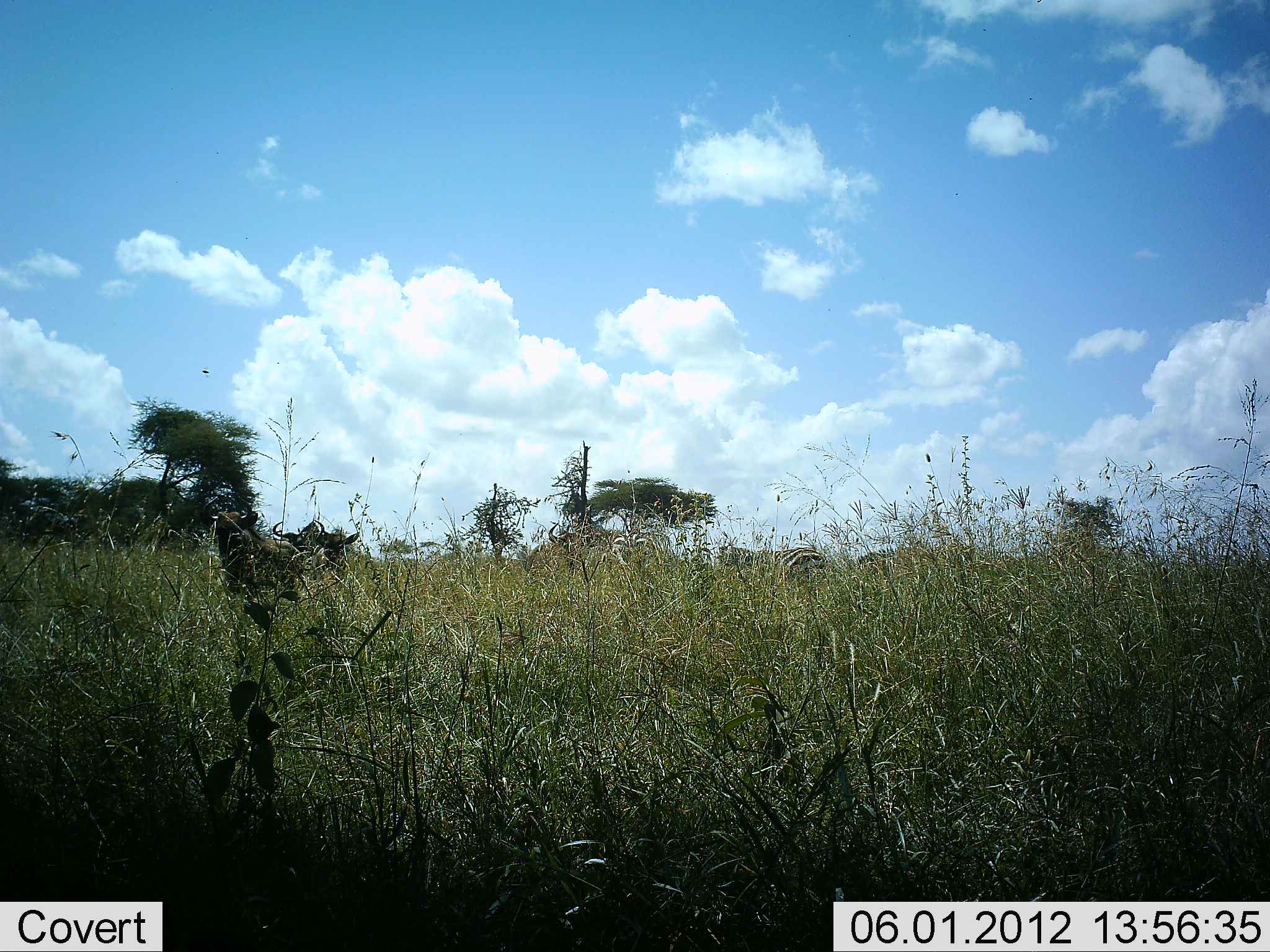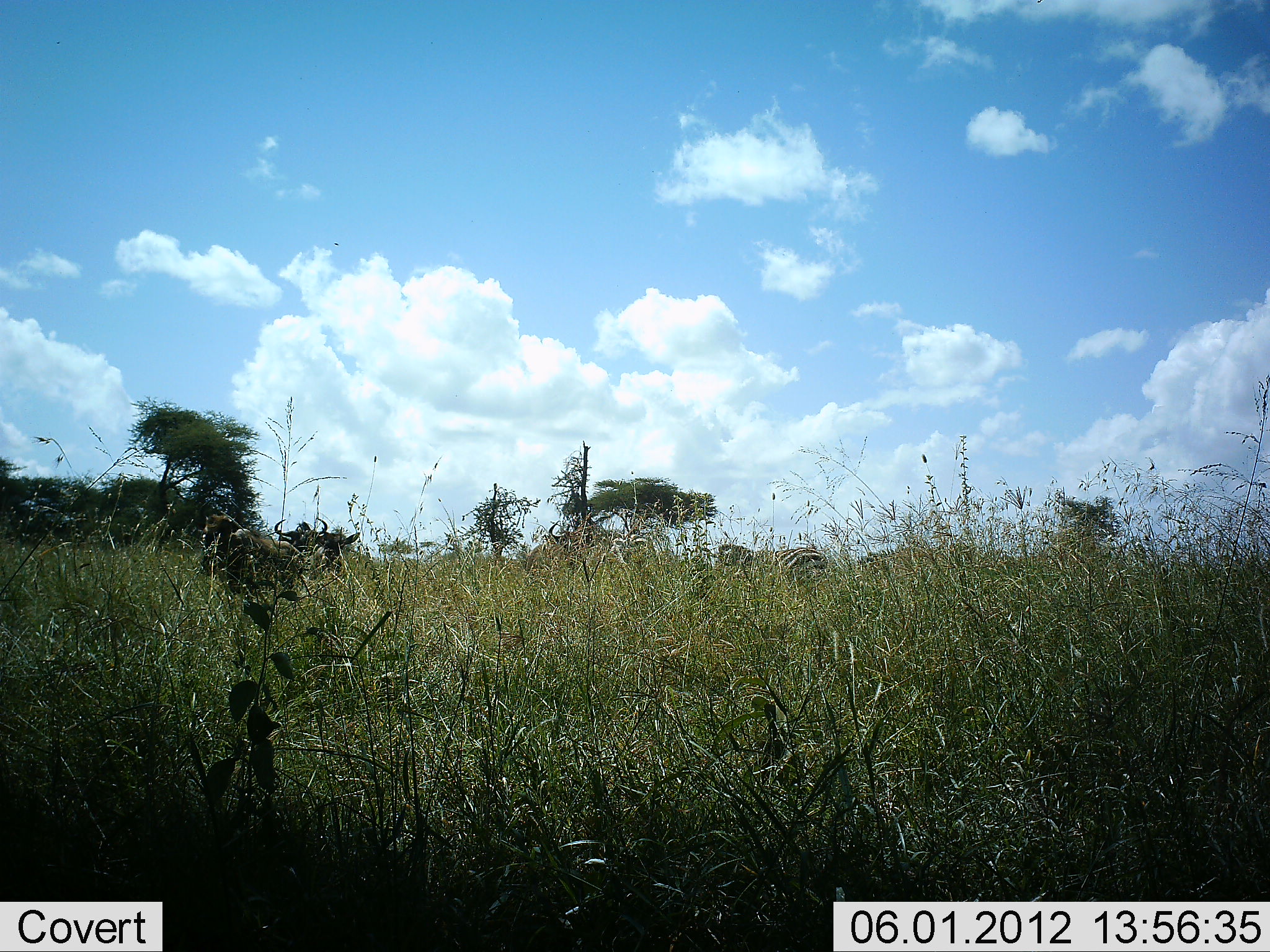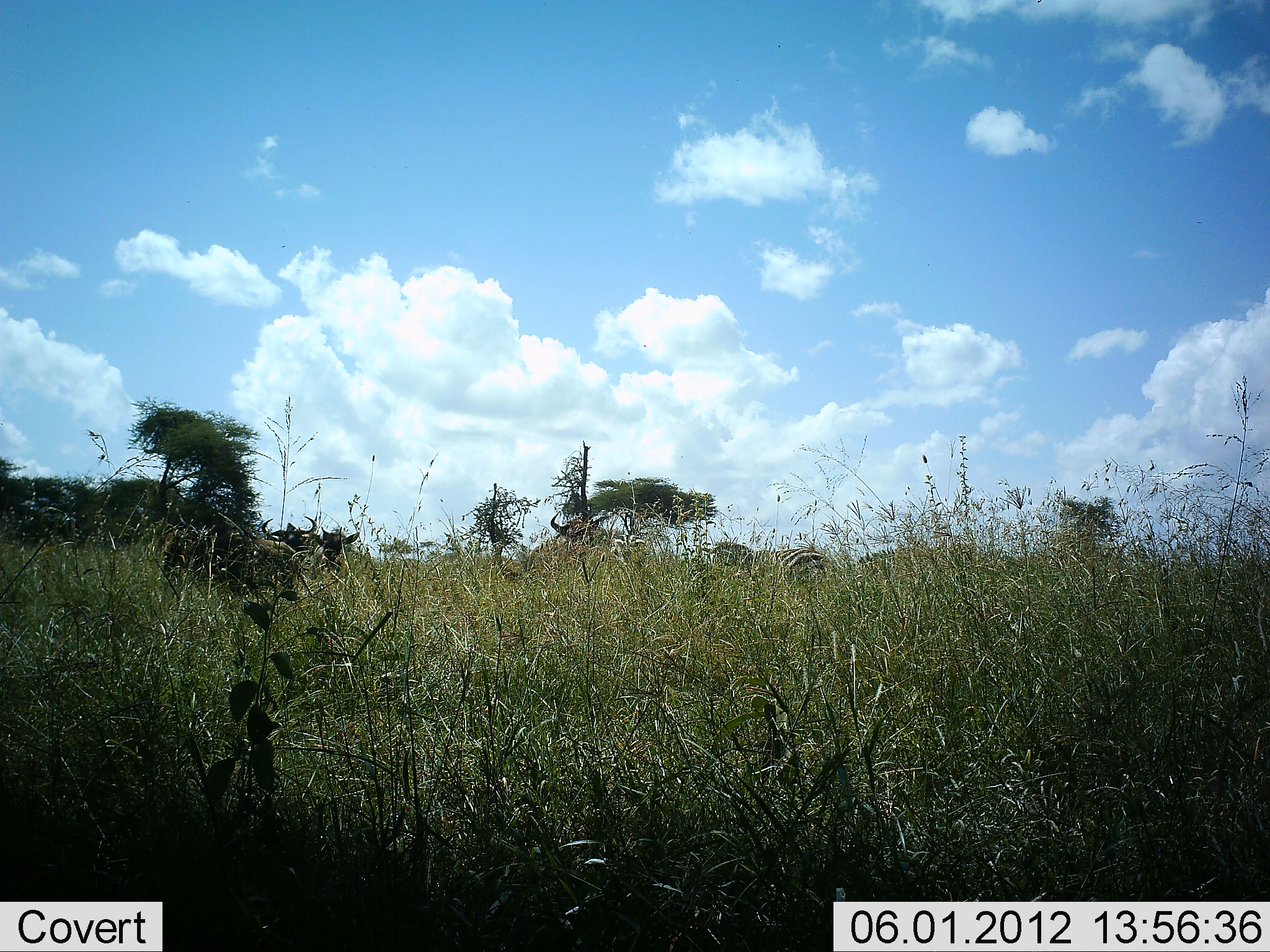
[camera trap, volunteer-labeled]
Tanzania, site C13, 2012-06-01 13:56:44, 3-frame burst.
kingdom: Animalia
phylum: Chordata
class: Mammalia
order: Artiodactyla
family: Bovidae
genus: Connochaetes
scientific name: Connochaetes taurinus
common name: blue wildebeest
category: wildebeest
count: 3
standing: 62%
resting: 8%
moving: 8%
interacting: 0%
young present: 0%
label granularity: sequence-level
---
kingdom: Animalia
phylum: Chordata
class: Mammalia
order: Perissodactyla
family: Equidae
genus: Equus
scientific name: Equus quagga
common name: plains zebra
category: zebra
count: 3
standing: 45%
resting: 0%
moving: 0%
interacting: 0%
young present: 0%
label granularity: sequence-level